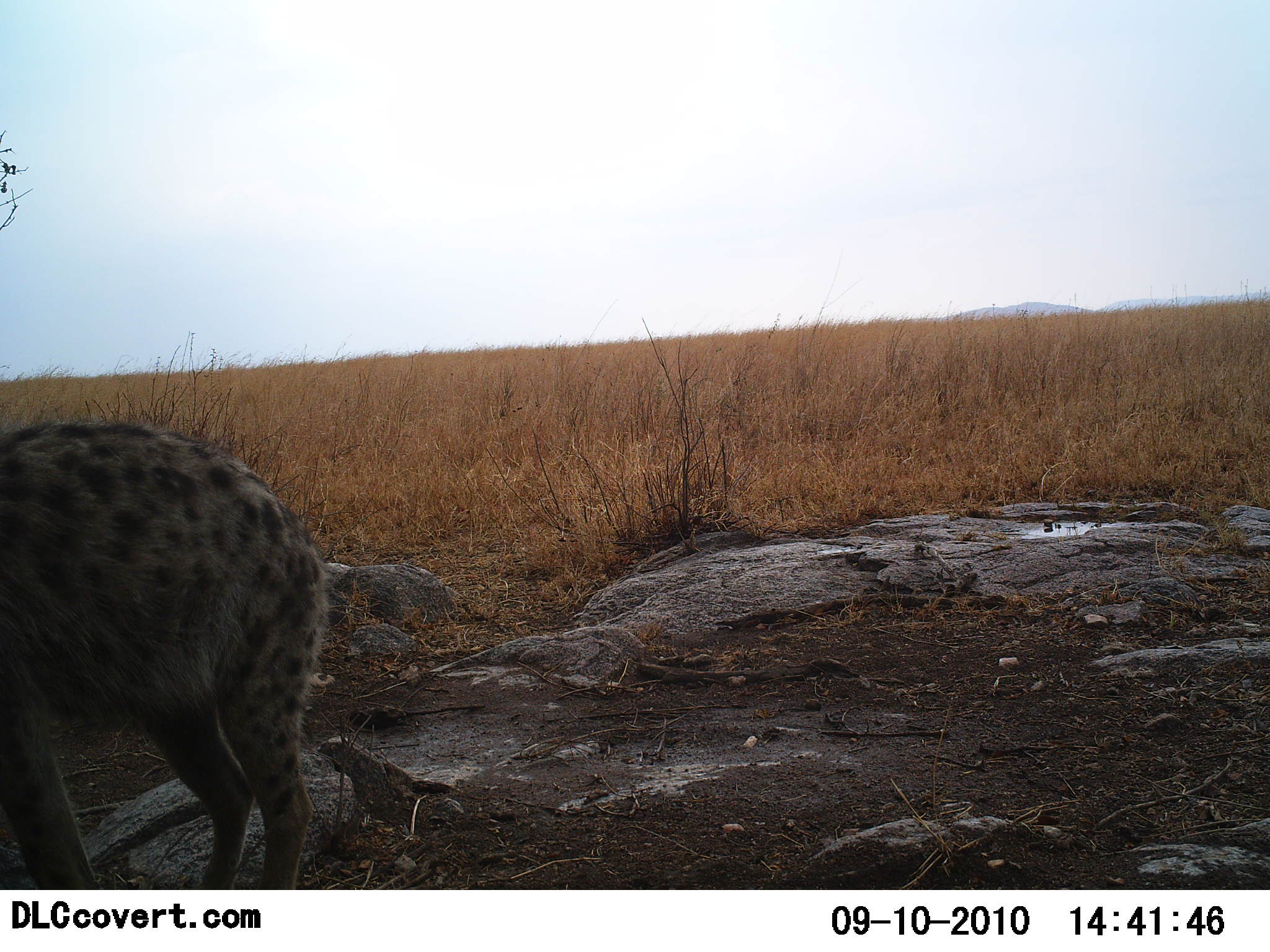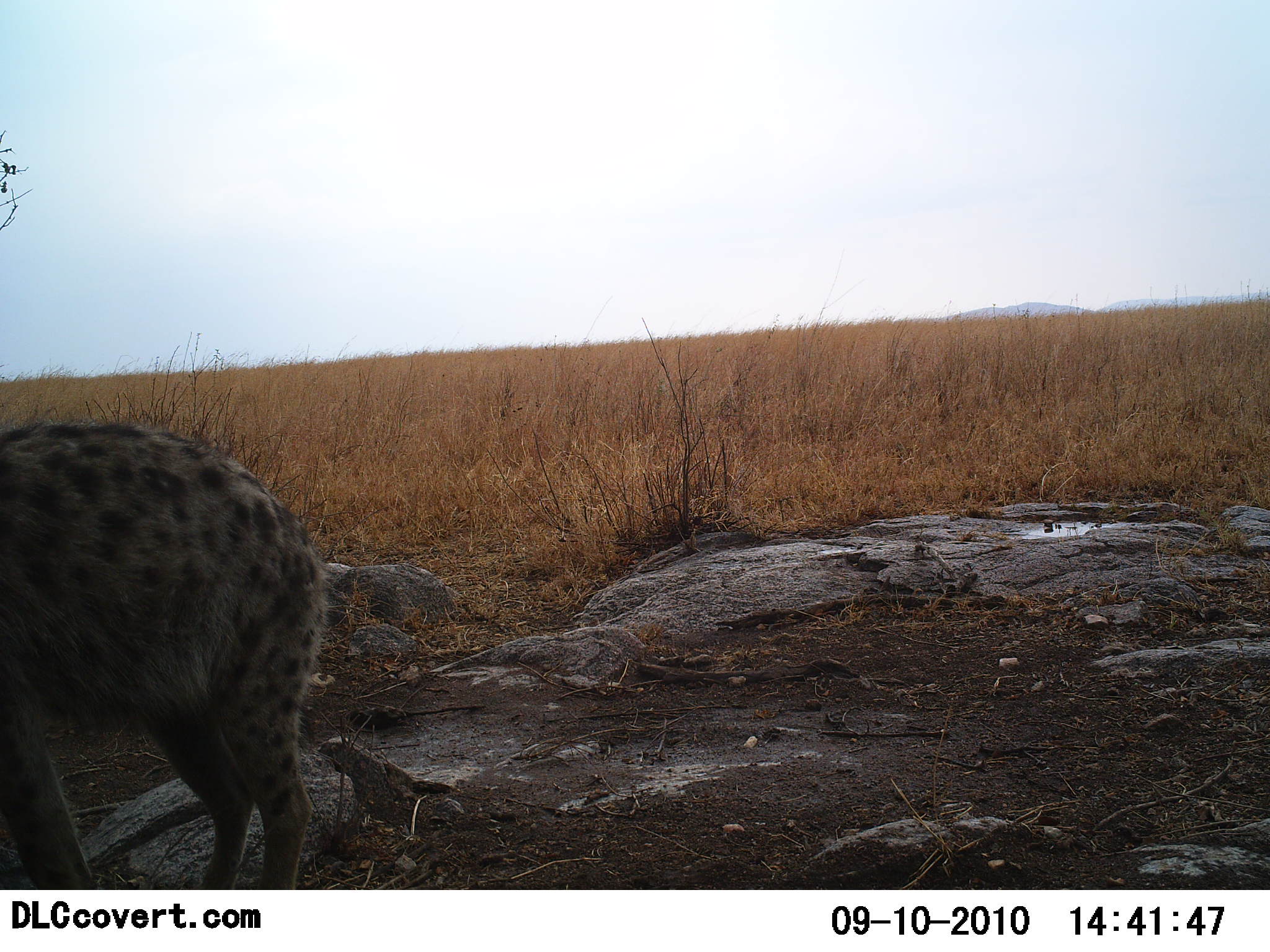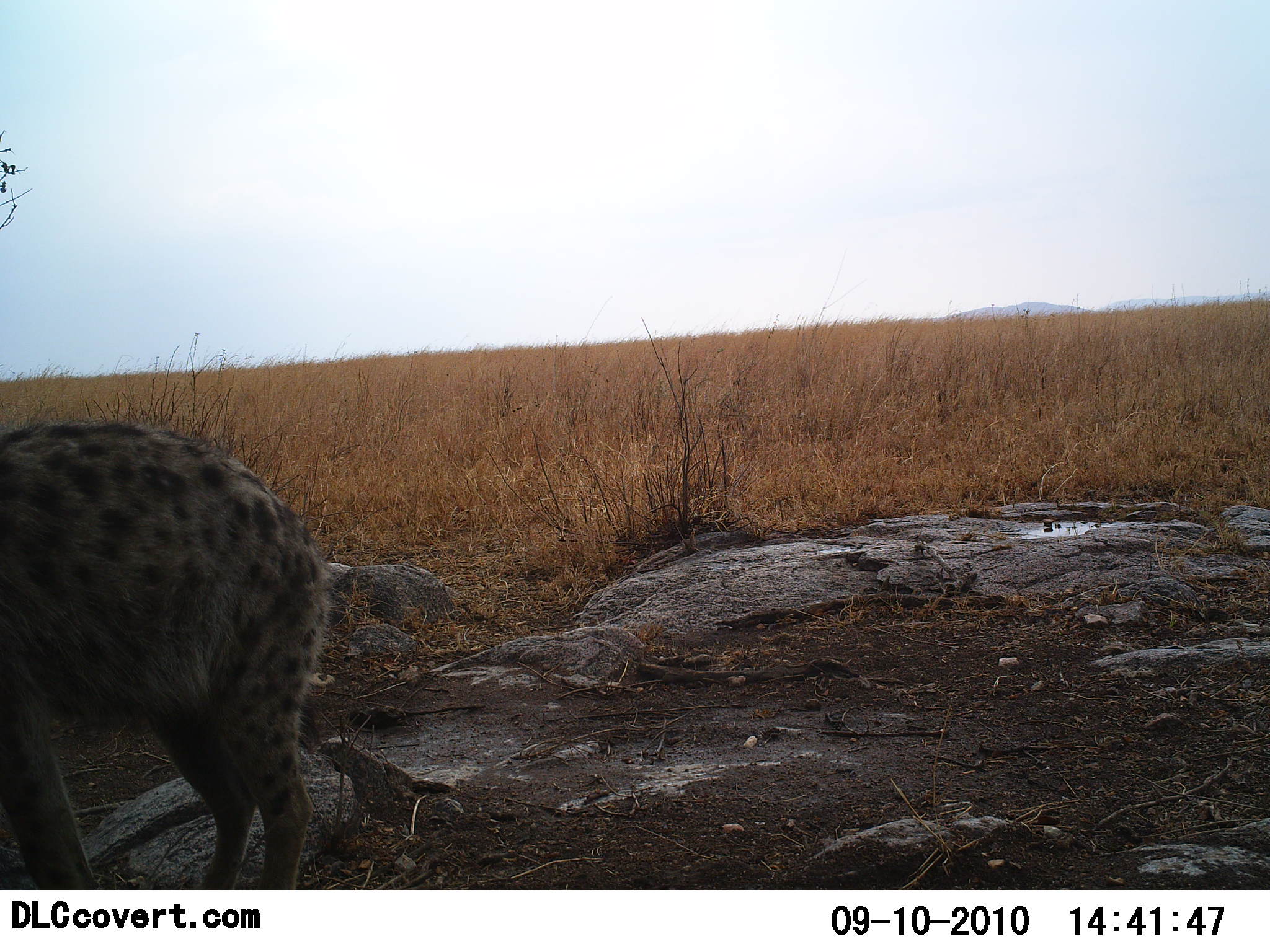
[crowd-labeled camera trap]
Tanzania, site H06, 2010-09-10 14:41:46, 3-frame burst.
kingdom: Animalia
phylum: Chordata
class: Mammalia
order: Carnivora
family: Hyaenidae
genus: Crocuta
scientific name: Crocuta crocuta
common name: spotted hyena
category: hyenaspotted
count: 1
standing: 100%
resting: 0%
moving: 0%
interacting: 0%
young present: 0%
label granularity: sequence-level